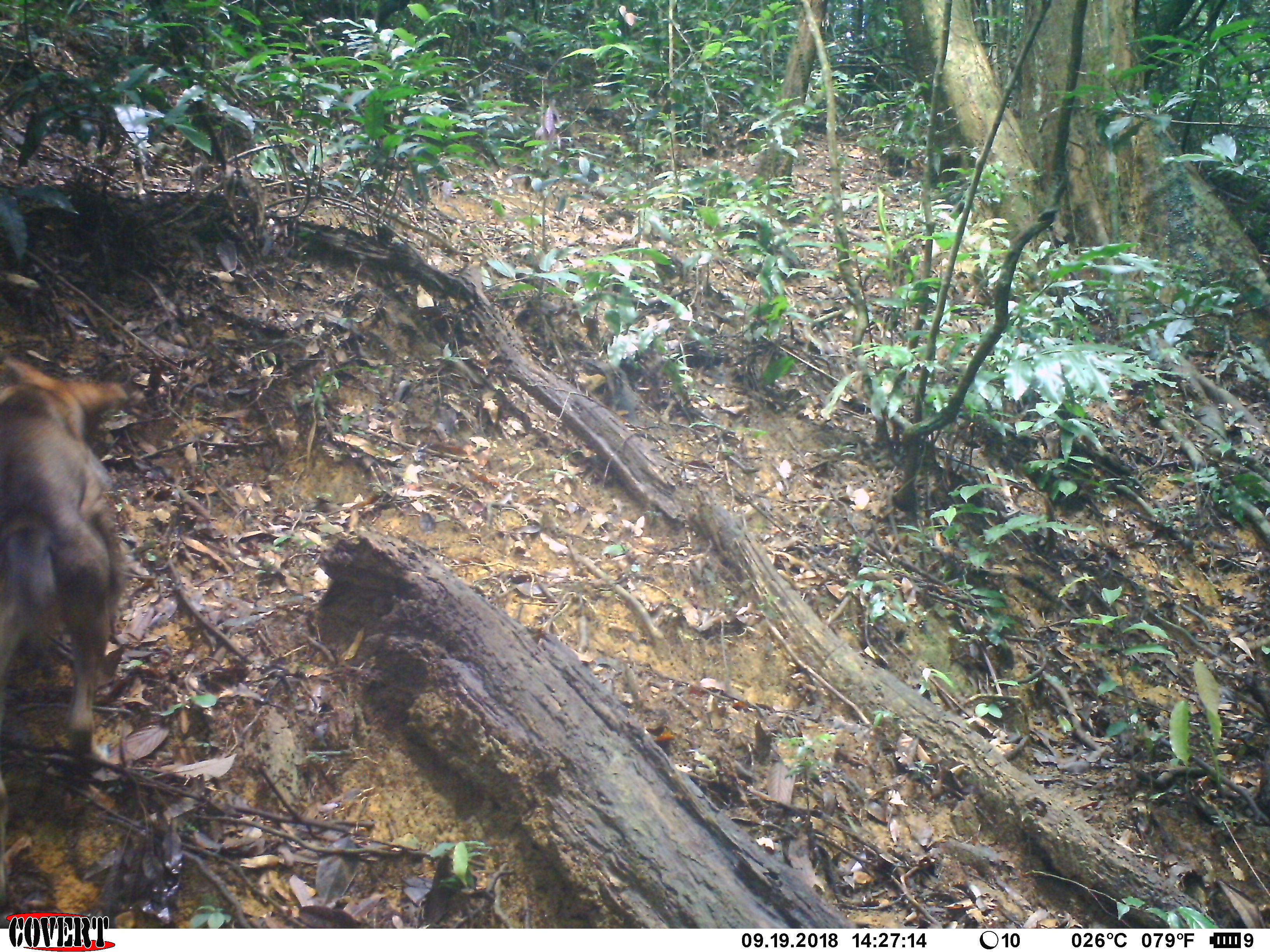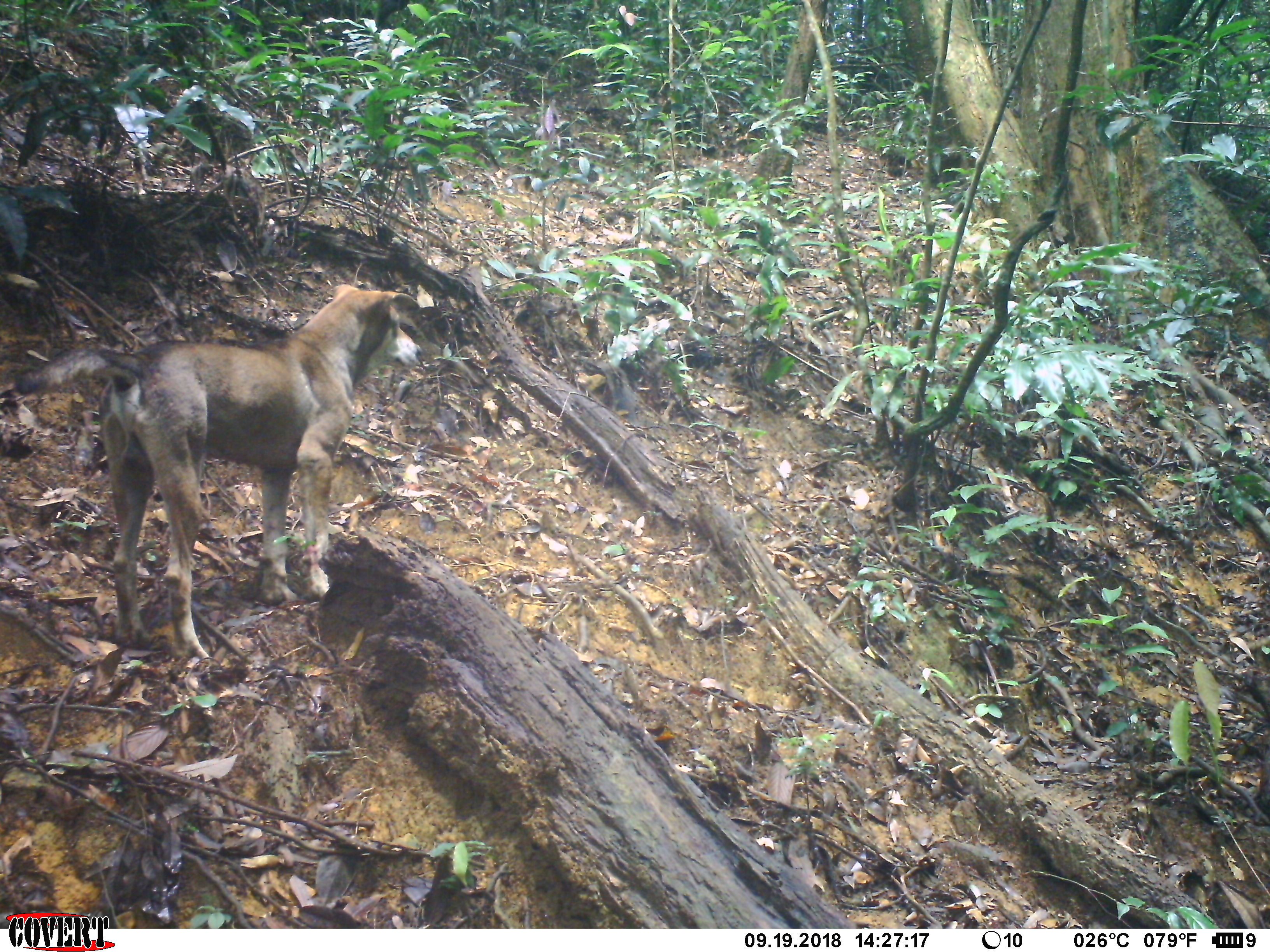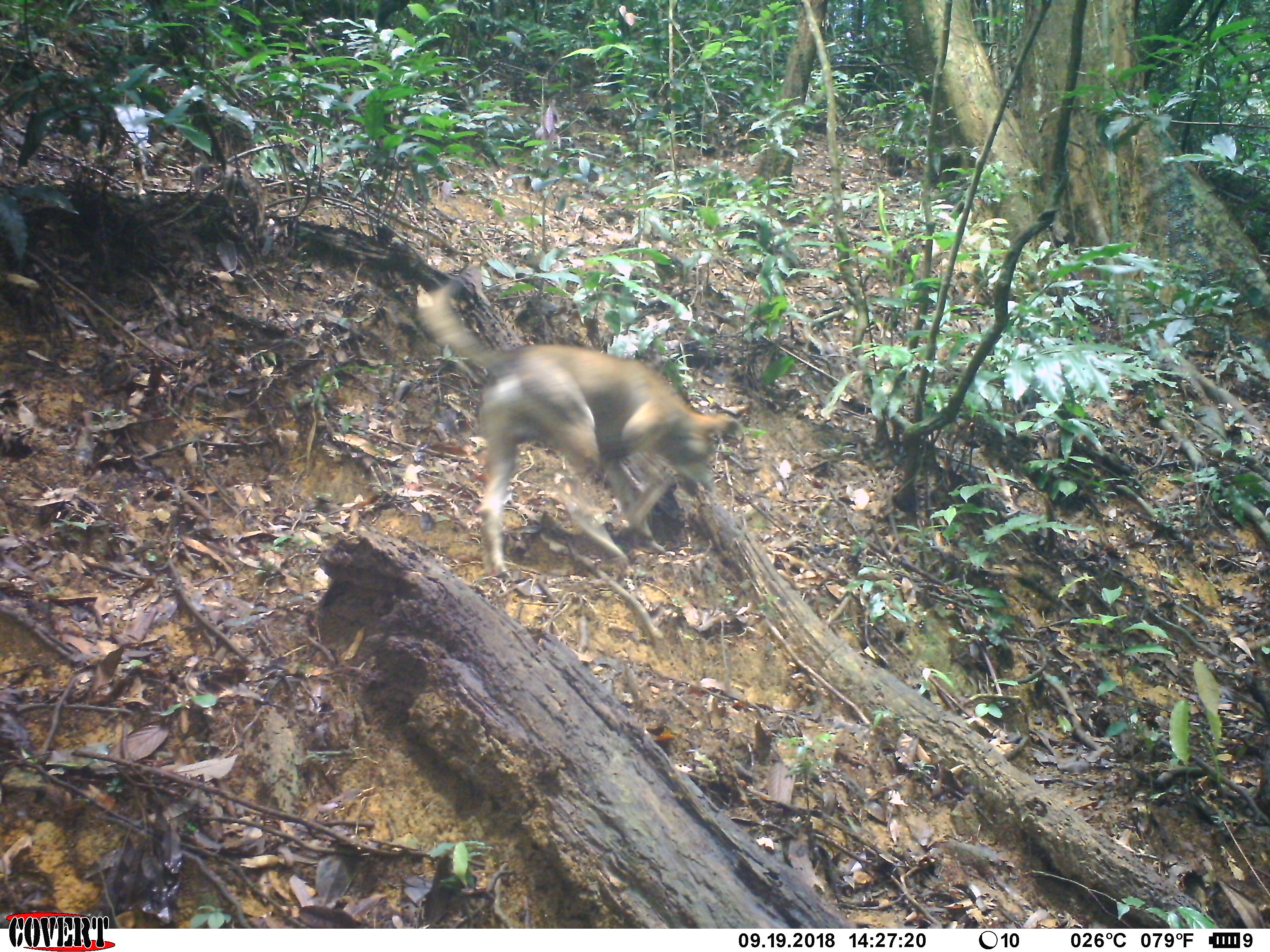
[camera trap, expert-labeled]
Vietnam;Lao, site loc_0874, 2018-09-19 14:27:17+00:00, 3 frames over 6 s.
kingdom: Animalia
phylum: Chordata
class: Mammalia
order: Carnivora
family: Canidae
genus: Canis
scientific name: Canis familiaris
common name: domestic dog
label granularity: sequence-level